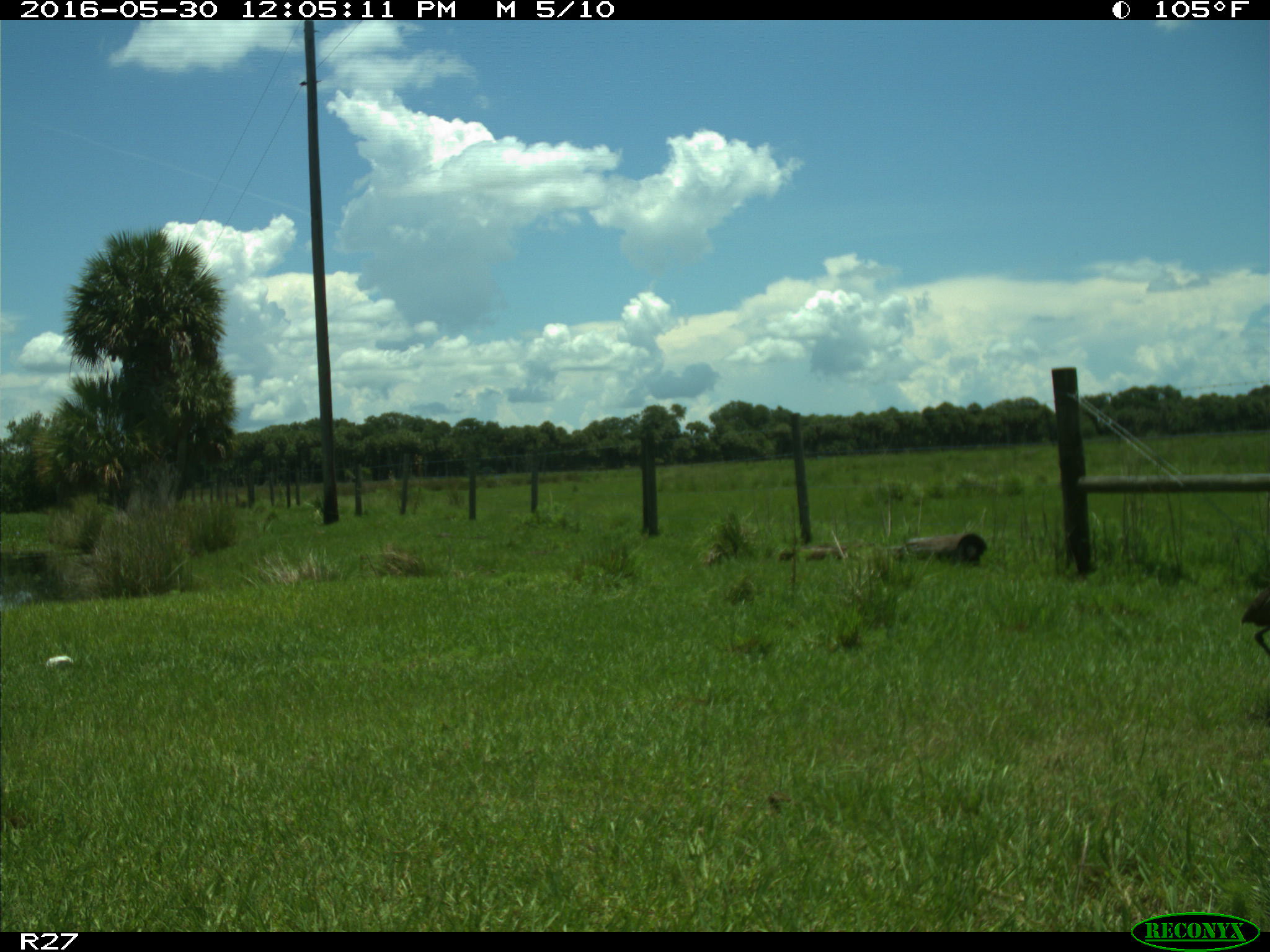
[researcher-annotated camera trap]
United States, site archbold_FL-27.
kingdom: Animalia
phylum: Chordata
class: Aves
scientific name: Aves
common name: birds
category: unidentified bird